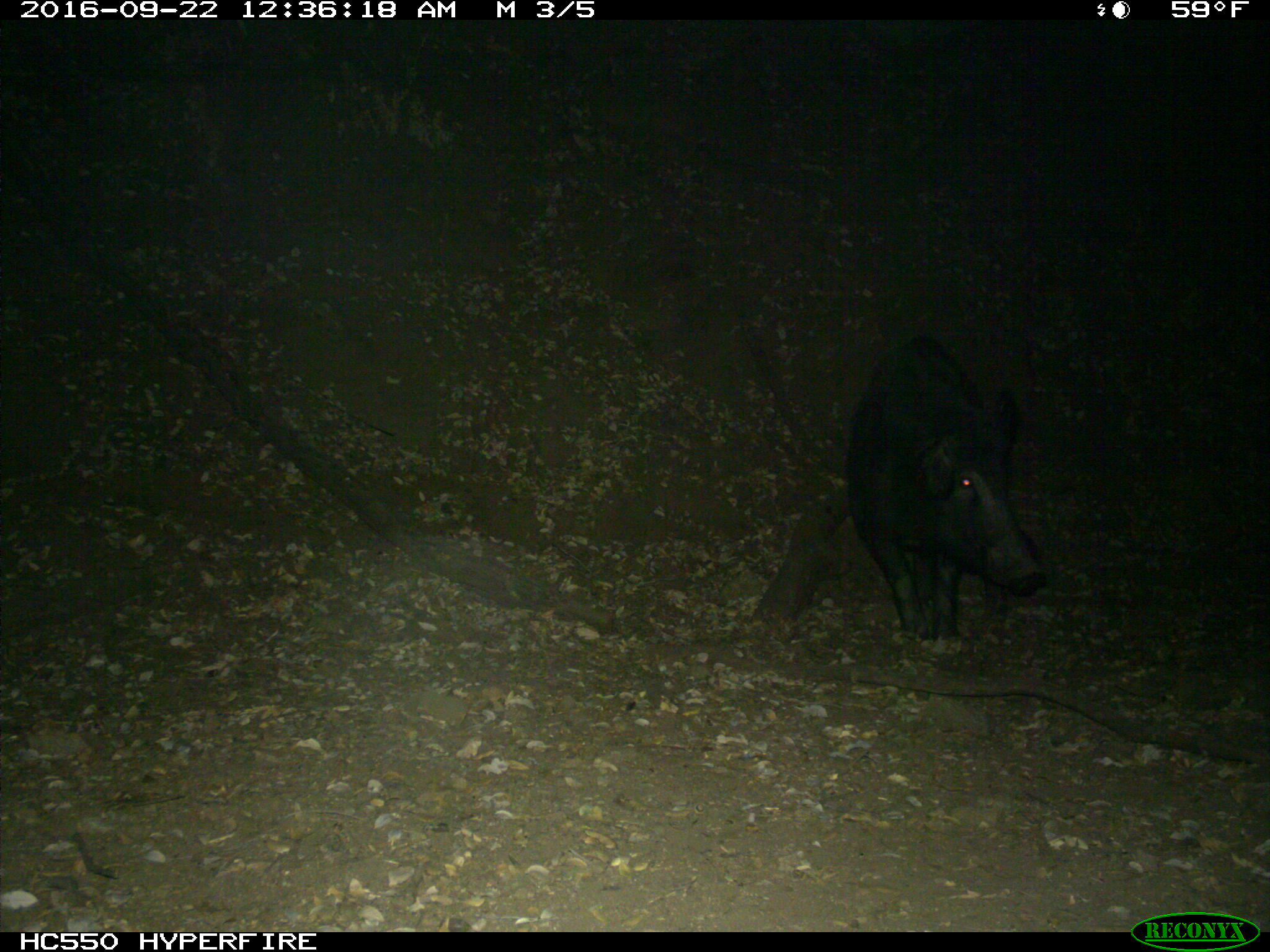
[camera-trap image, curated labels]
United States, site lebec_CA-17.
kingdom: Animalia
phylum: Chordata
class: Mammalia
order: Artiodactyla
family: Suidae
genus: Sus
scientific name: Sus scrofa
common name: wild boar